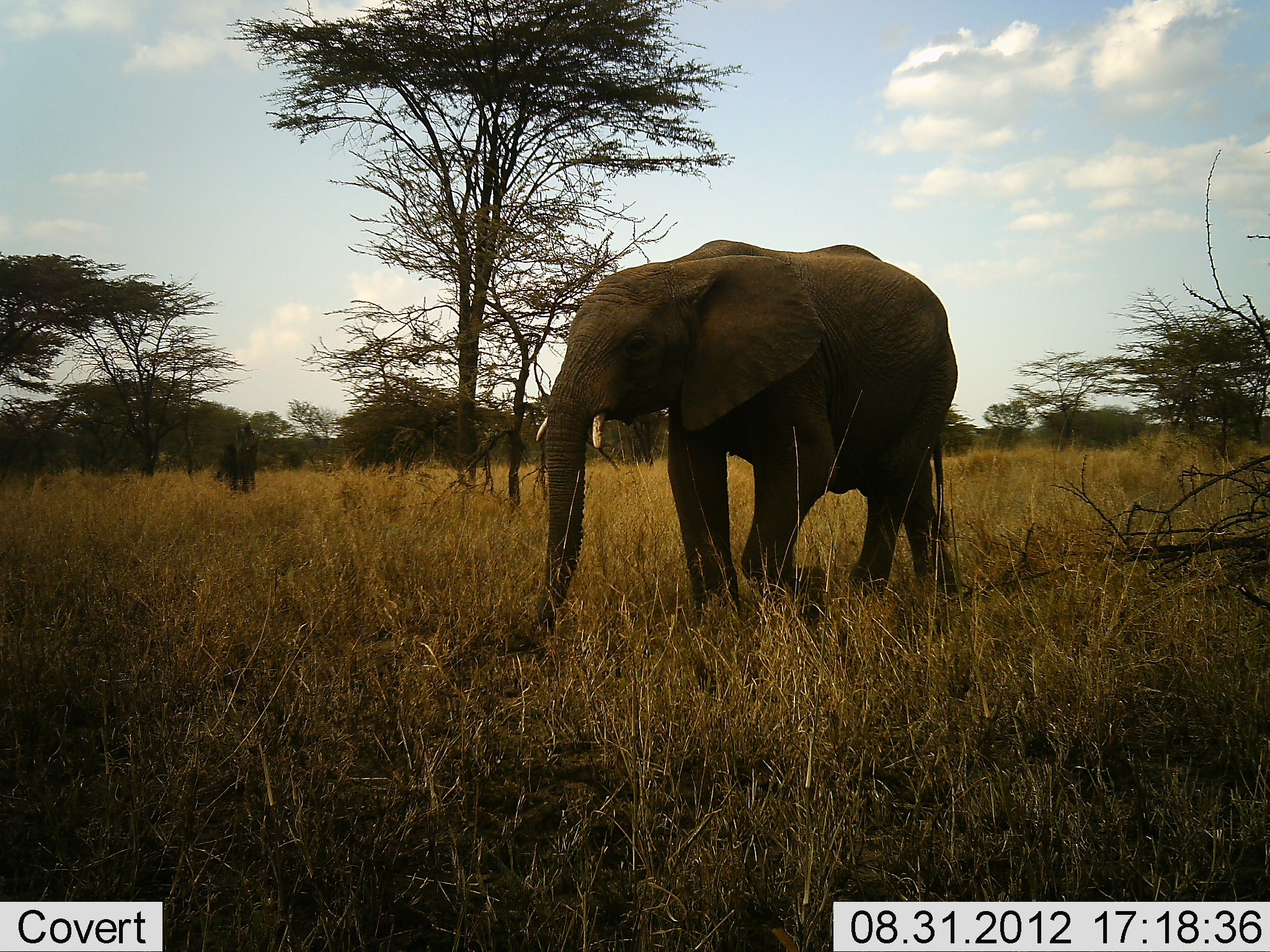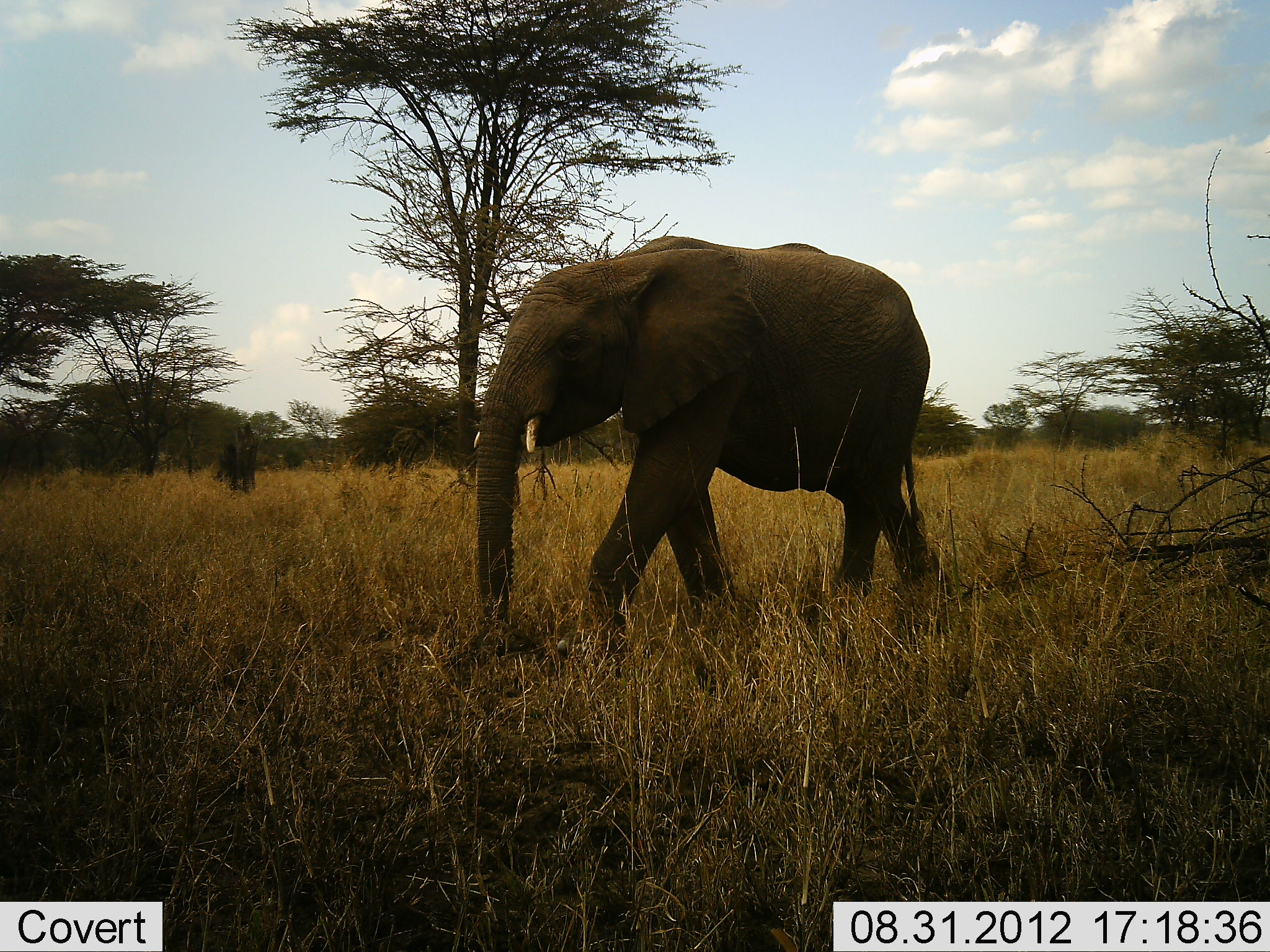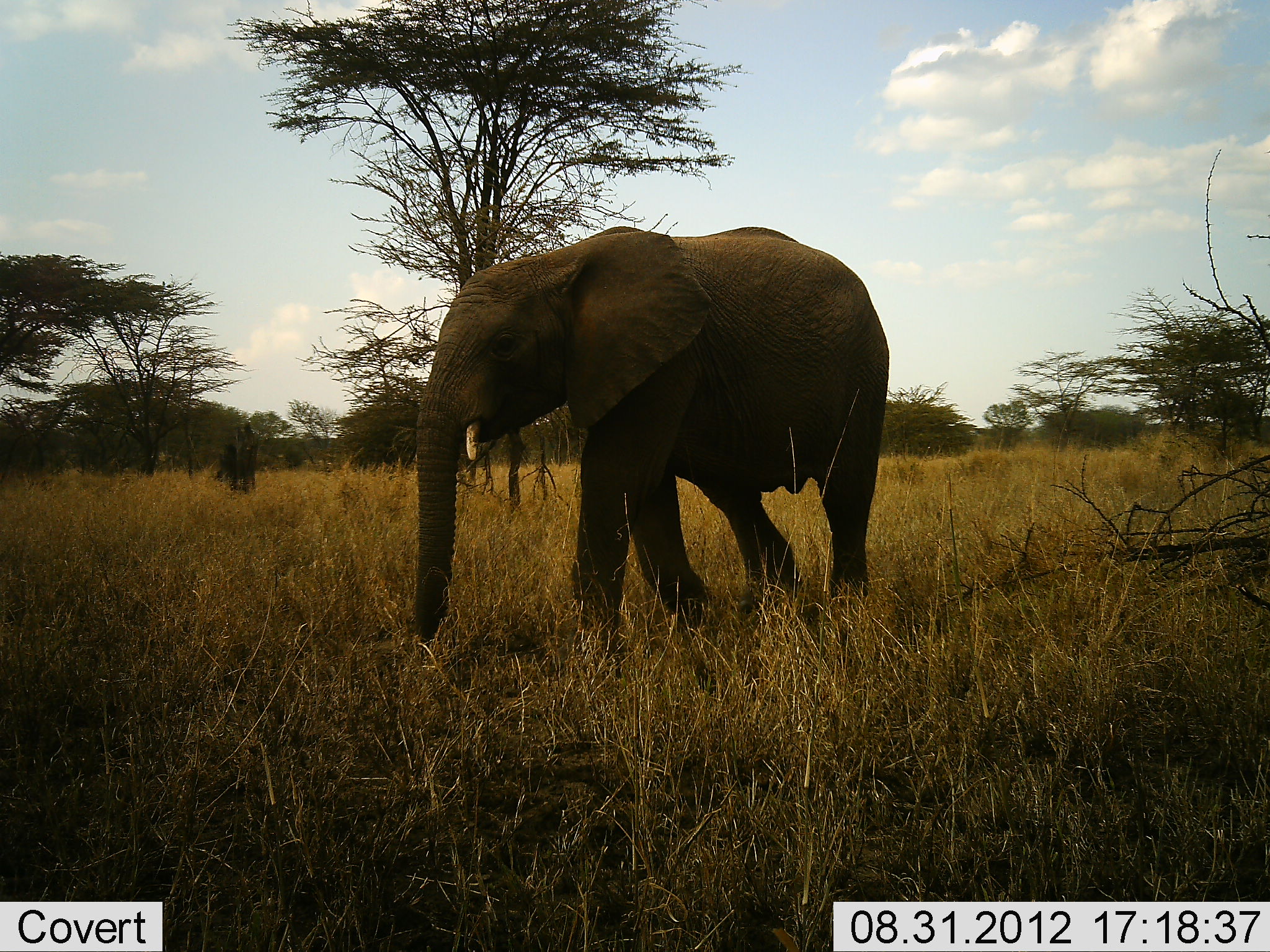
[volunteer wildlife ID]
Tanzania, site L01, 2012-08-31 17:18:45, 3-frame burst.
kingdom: Animalia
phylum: Chordata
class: Mammalia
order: Proboscidea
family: Elephantidae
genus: Loxodonta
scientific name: Loxodonta africana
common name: african bush elephant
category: elephant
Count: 1.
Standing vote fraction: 10%.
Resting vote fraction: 0%.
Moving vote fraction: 90%.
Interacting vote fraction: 0%.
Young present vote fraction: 0%.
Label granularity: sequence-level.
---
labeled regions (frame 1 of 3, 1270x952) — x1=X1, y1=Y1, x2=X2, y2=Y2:
animal: x1=534, y1=239, x2=960, y2=630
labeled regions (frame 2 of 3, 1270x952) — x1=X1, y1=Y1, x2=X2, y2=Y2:
animal: x1=472, y1=235, x2=954, y2=661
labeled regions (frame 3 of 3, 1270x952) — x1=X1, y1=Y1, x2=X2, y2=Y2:
animal: x1=413, y1=224, x2=891, y2=669